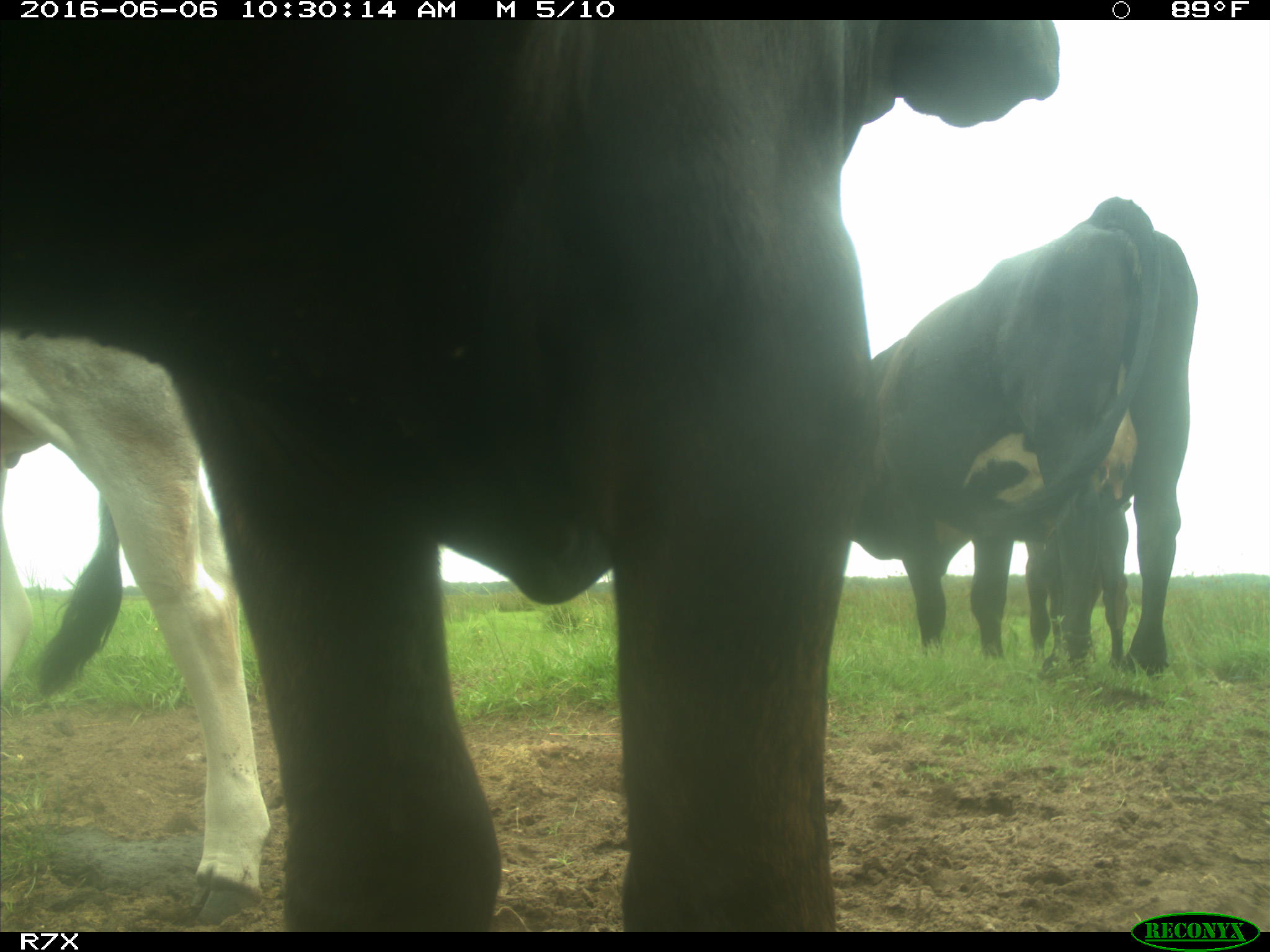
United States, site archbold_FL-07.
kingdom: Animalia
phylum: Chordata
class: Mammalia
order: Artiodactyla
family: Bovidae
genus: Bos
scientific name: Bos taurus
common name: domestic cow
Bos taurus (domestic cow).